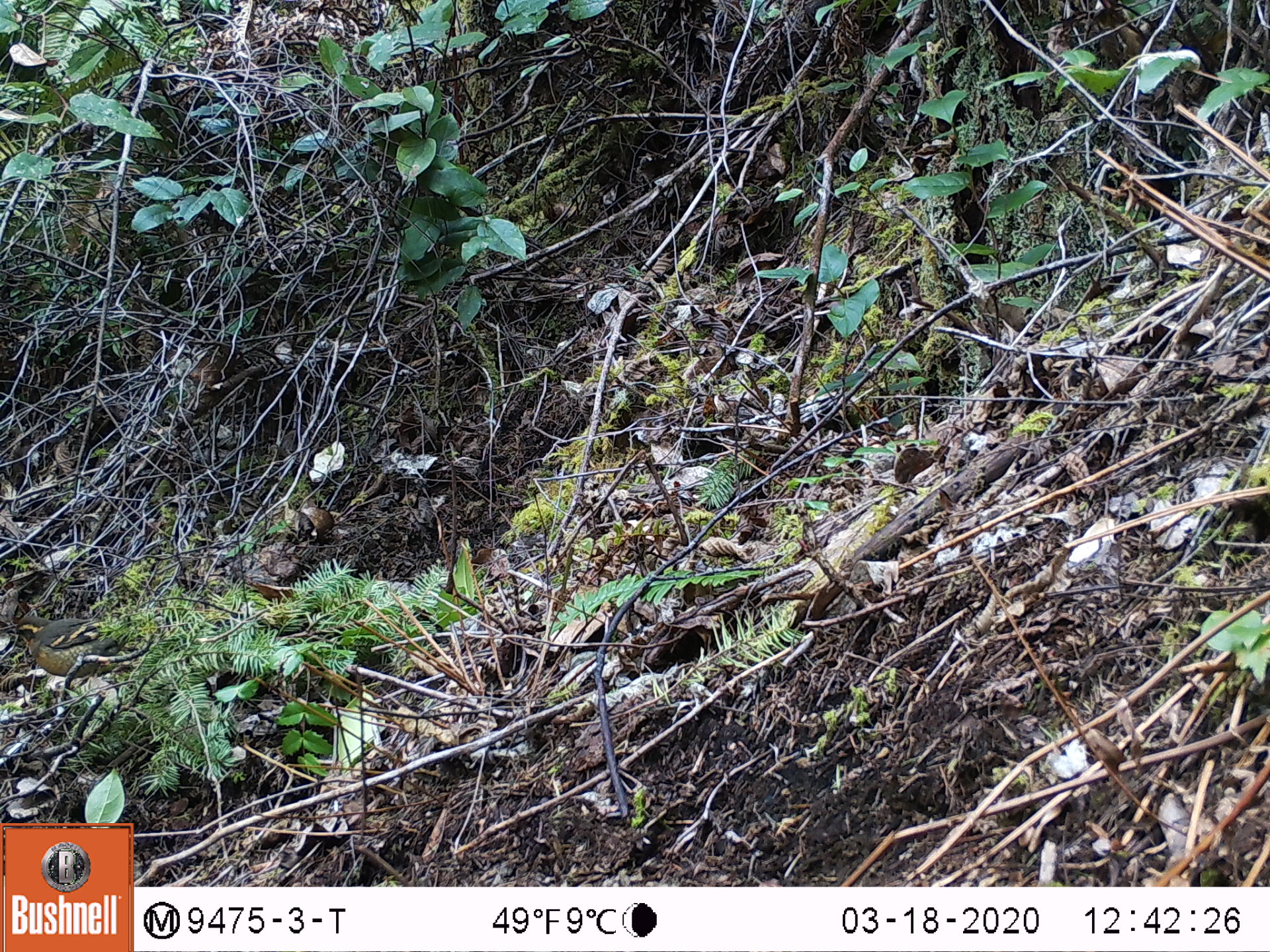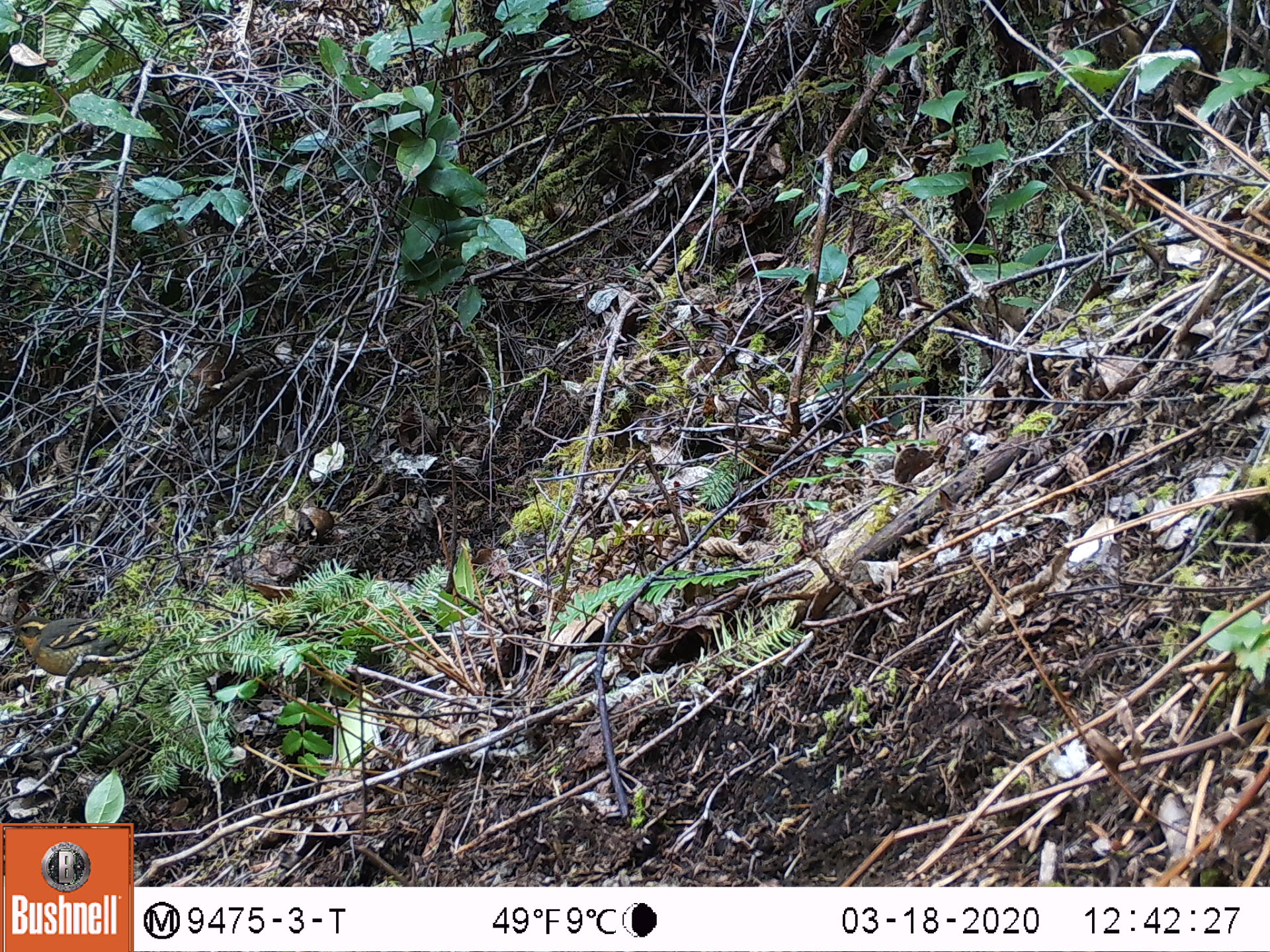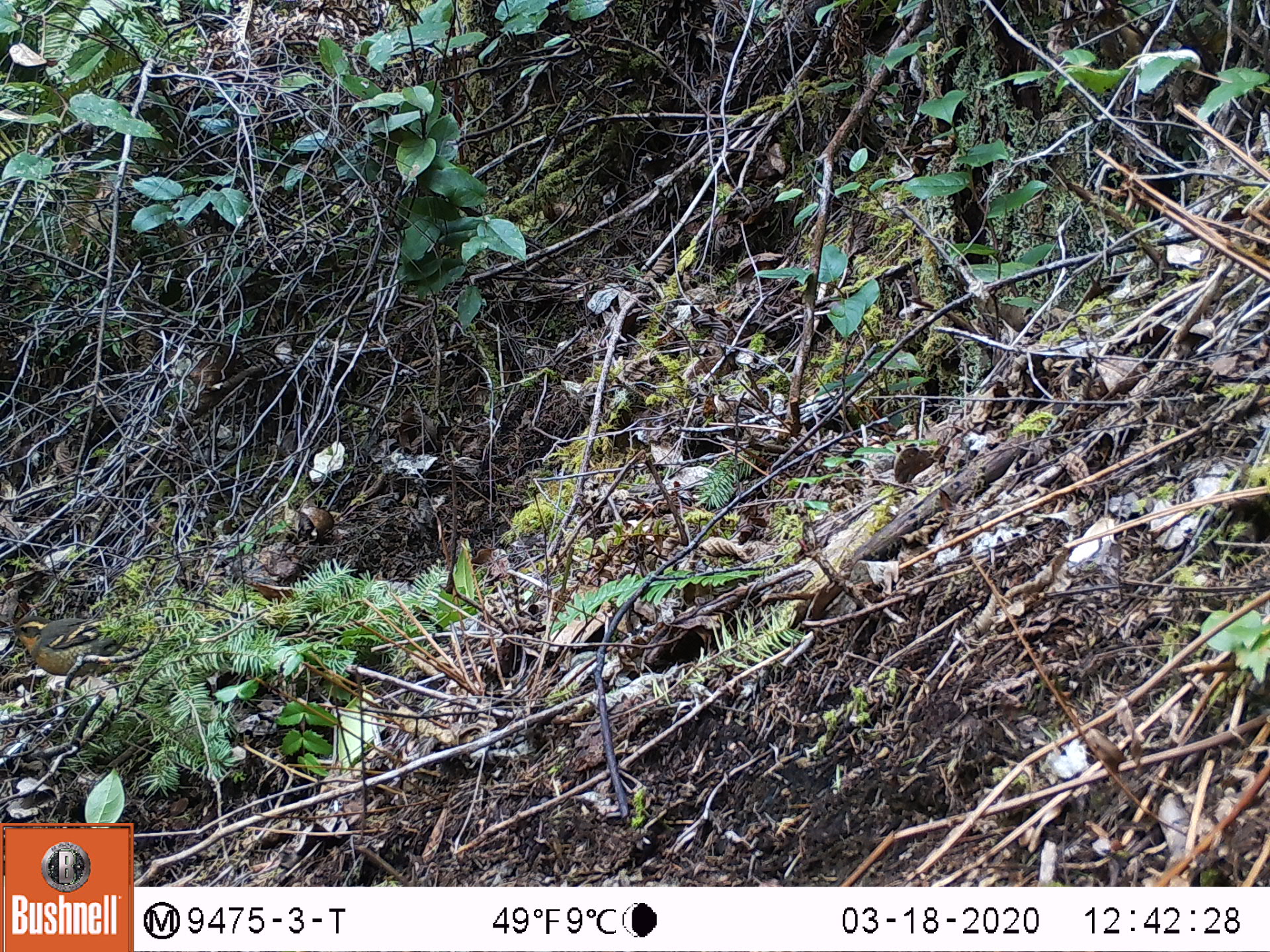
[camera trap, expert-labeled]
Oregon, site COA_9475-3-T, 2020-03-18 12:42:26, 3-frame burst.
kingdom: Animalia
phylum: Chordata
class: Aves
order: Passeriformes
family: Turdidae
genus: Ixoreus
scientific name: Ixoreus naevius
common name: varied thrush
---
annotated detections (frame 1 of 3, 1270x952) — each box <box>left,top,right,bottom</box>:
varied thrush: <box>4,610,131,687</box>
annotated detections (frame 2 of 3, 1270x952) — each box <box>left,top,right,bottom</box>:
varied thrush: <box>7,617,128,687</box>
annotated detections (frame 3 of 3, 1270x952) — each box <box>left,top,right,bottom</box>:
varied thrush: <box>7,613,131,697</box>